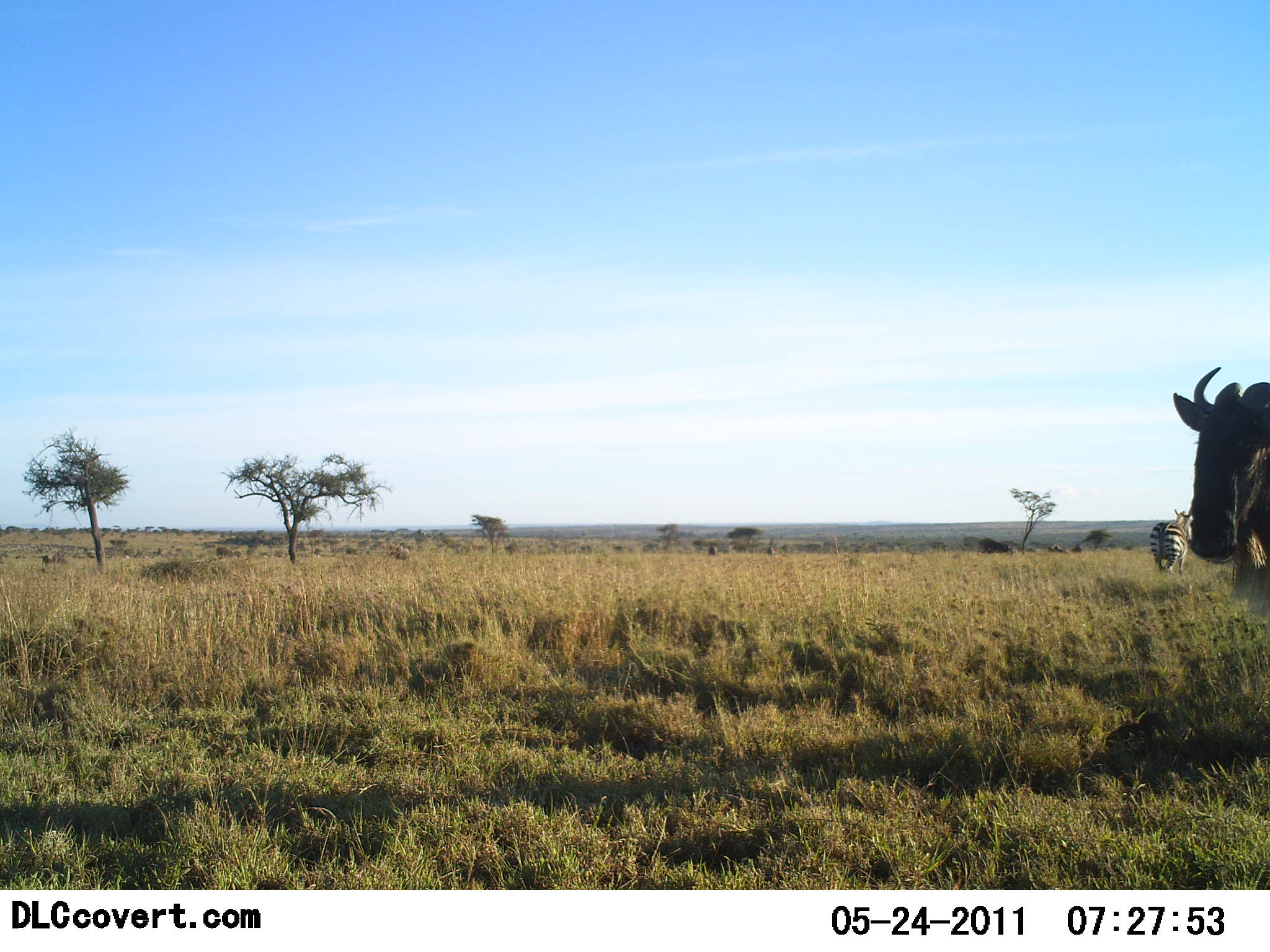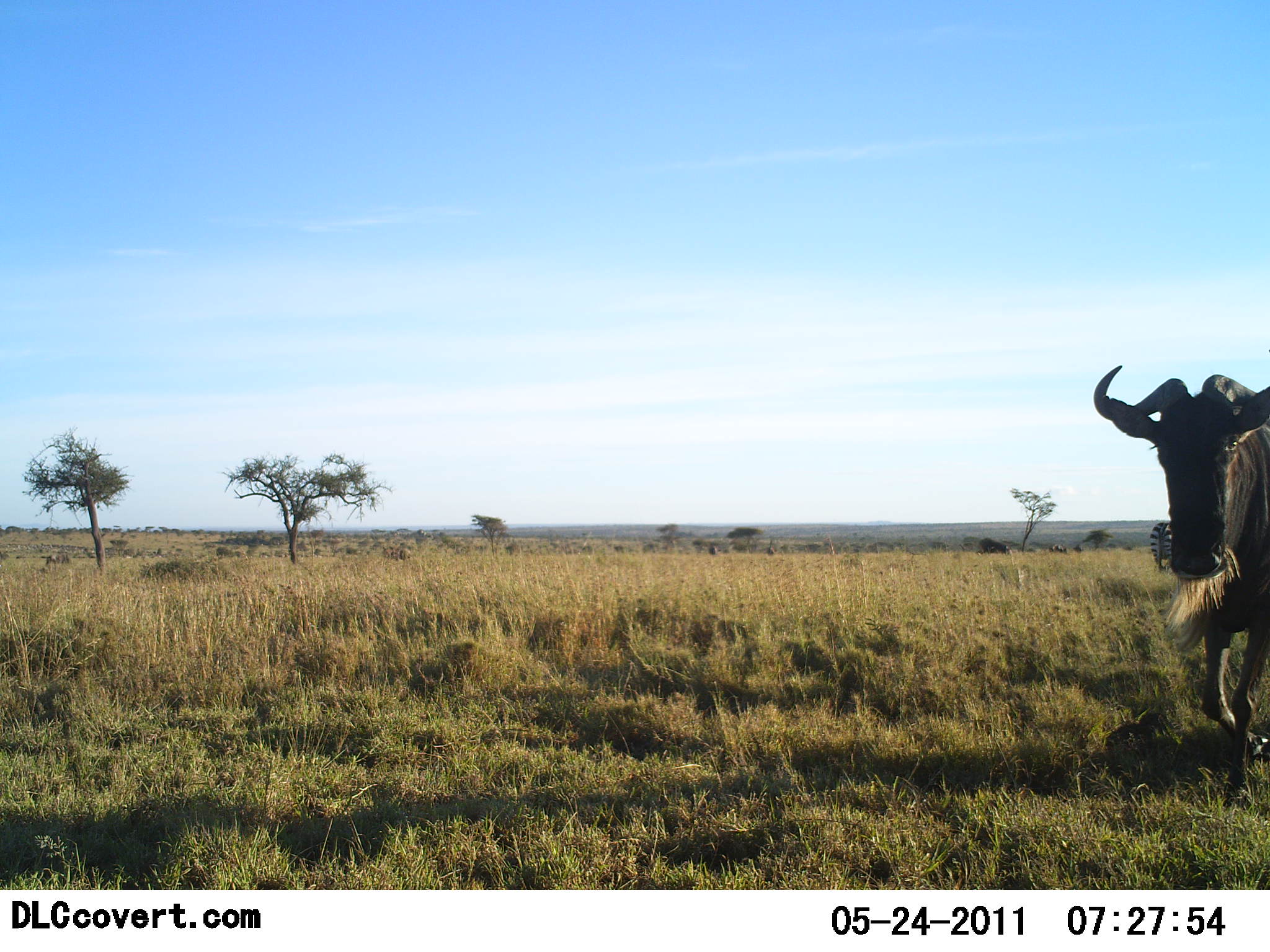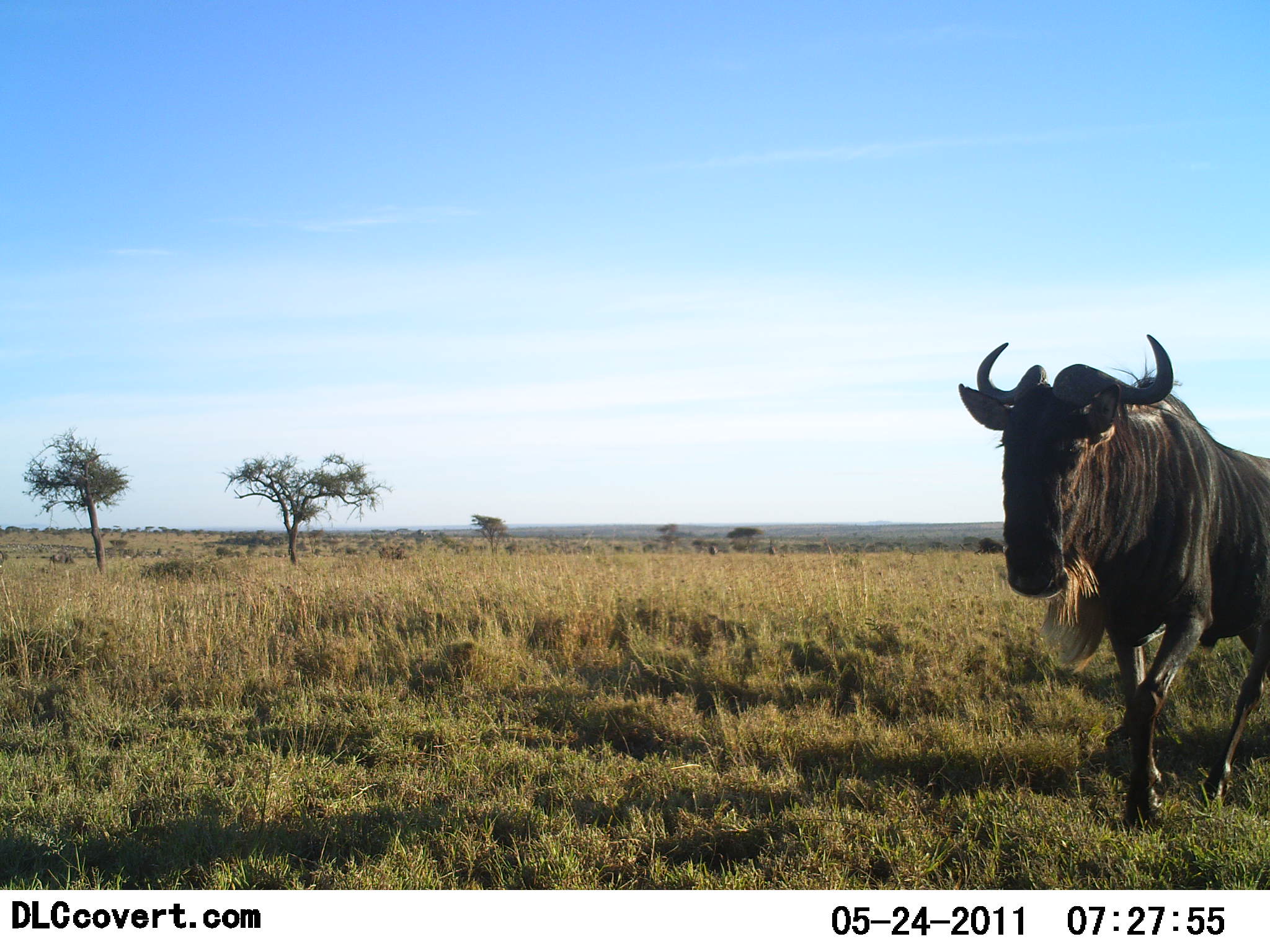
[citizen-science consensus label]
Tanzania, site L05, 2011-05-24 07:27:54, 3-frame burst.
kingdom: Animalia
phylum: Chordata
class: Mammalia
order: Artiodactyla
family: Bovidae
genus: Connochaetes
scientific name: Connochaetes taurinus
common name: blue wildebeest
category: wildebeest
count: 1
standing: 0%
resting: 0%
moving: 100%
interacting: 0%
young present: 0%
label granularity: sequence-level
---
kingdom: Animalia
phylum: Chordata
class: Mammalia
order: Perissodactyla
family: Equidae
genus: Equus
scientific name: Equus quagga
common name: plains zebra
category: zebra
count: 1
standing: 50%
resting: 0%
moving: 50%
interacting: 0%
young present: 0%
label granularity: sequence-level